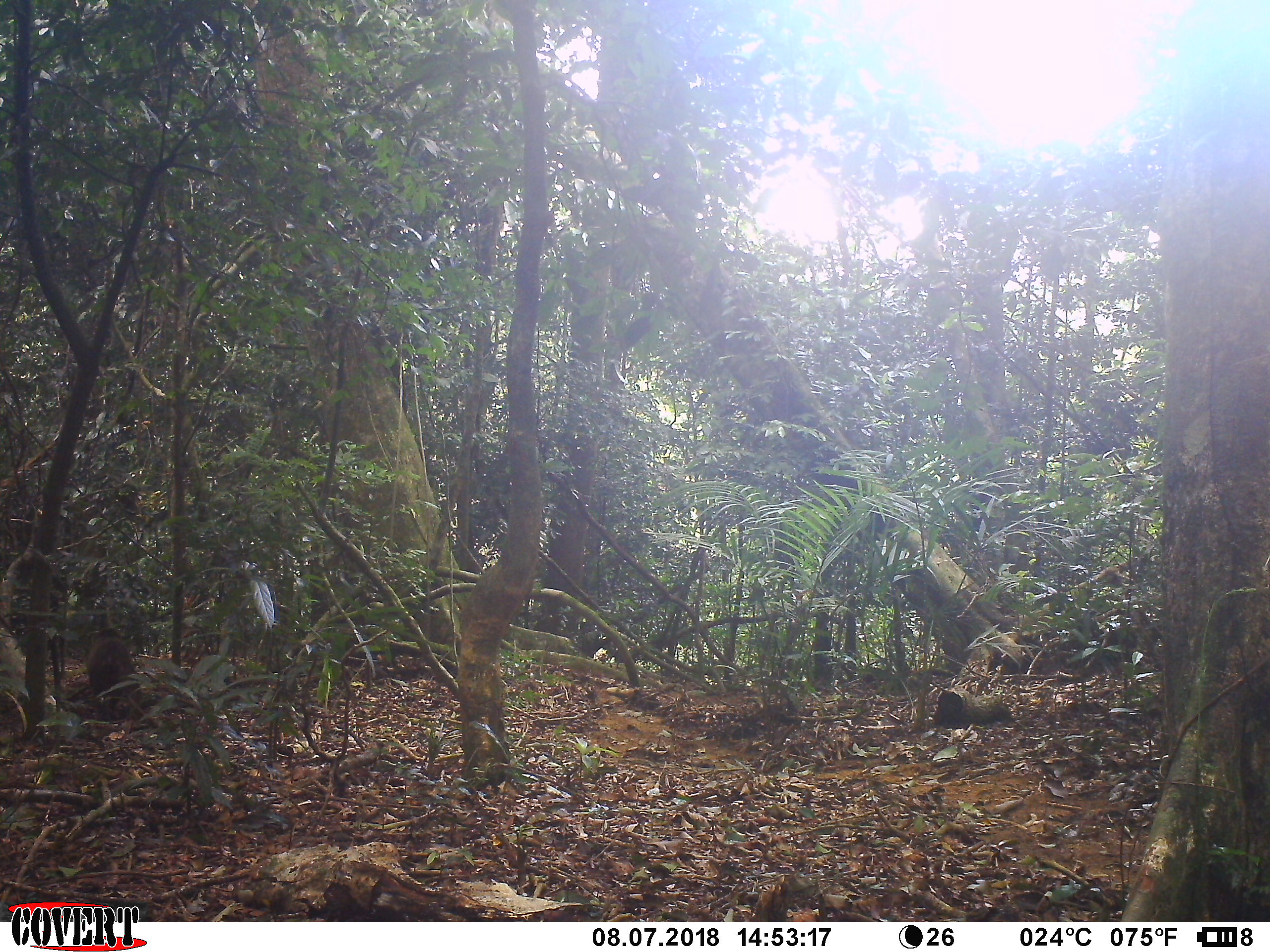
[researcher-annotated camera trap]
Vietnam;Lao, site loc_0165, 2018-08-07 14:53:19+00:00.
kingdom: Animalia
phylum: Chordata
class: Mammalia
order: Primates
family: Cercopithecidae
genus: Macaca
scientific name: Macaca arctoides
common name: stump-tailed macaque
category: stump tailed macaque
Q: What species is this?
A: Stump tailed macaque (stump-tailed macaque) (Macaca arctoides).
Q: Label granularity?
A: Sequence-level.